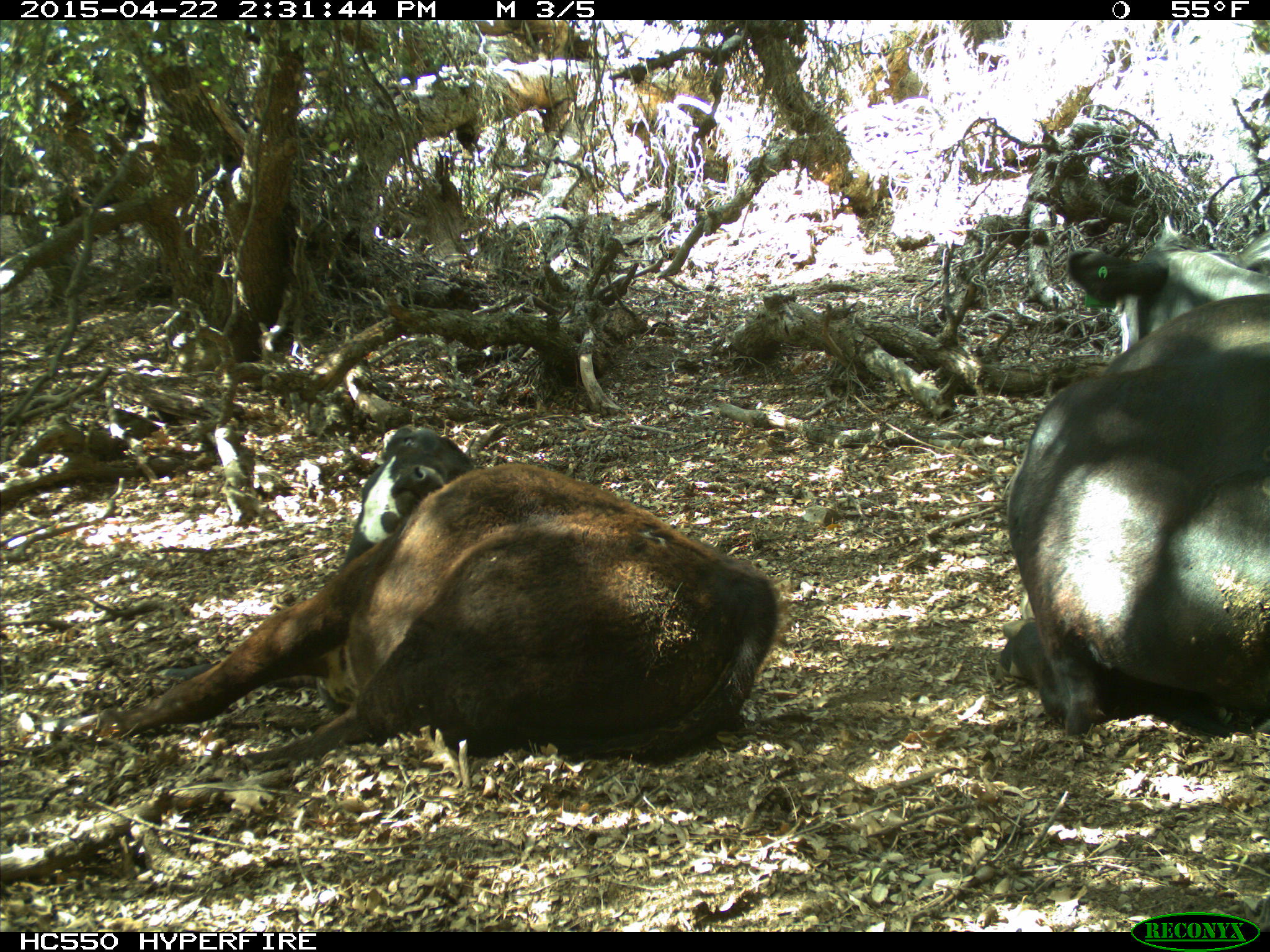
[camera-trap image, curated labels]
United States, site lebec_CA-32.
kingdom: Animalia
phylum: Chordata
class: Mammalia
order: Artiodactyla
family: Bovidae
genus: Bos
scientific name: Bos taurus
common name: domestic cow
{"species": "Bos taurus (domestic cow)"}